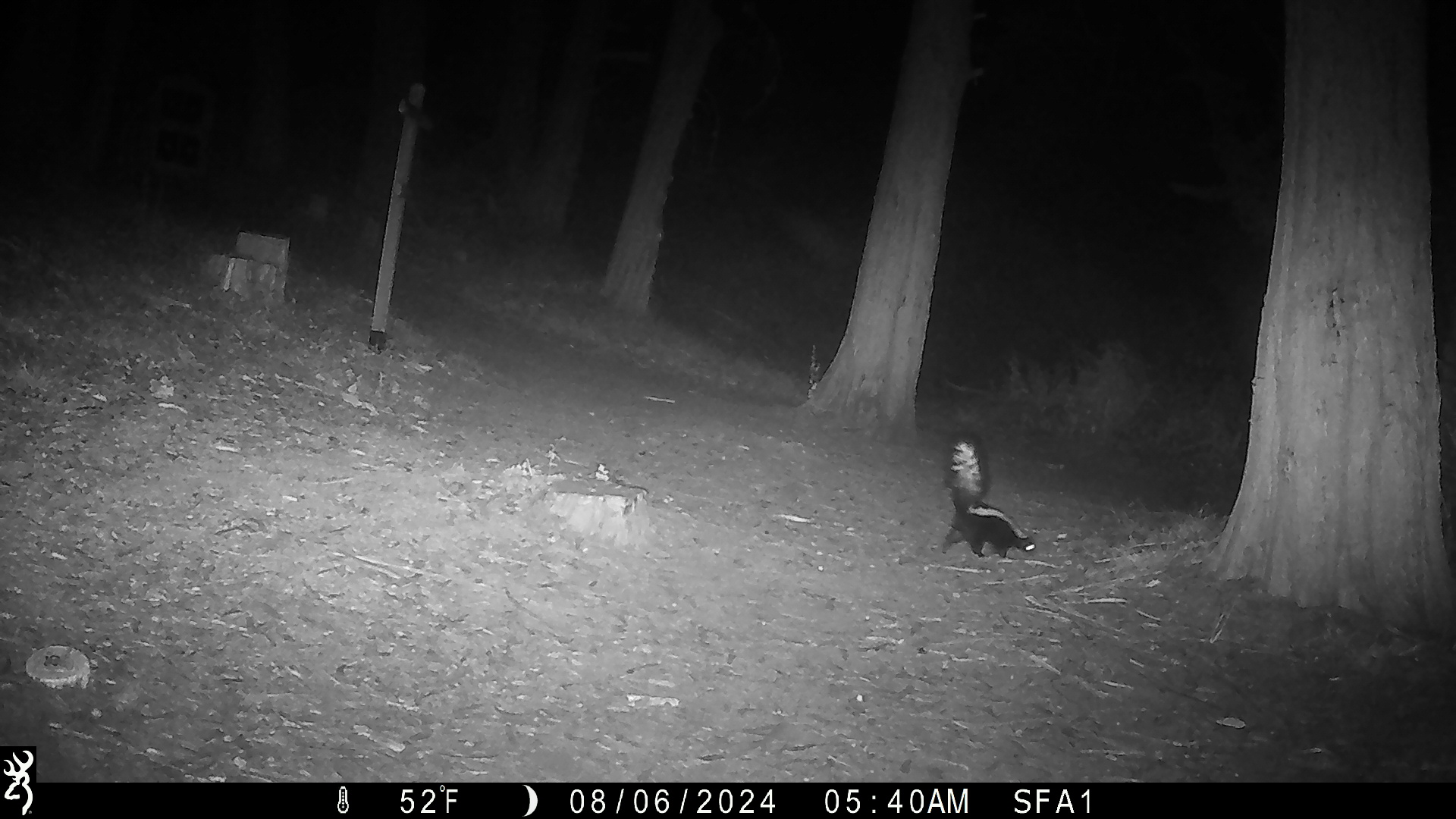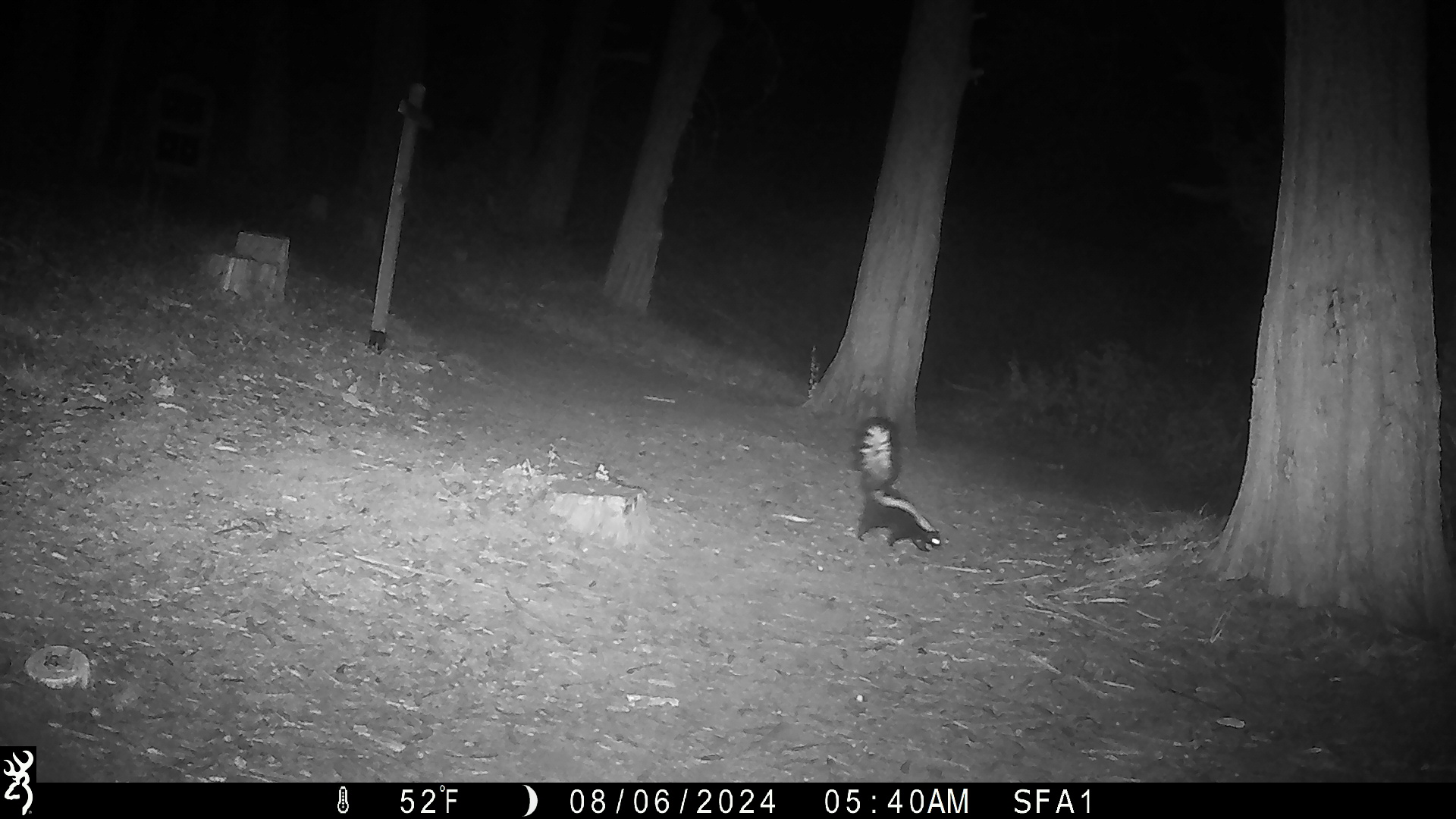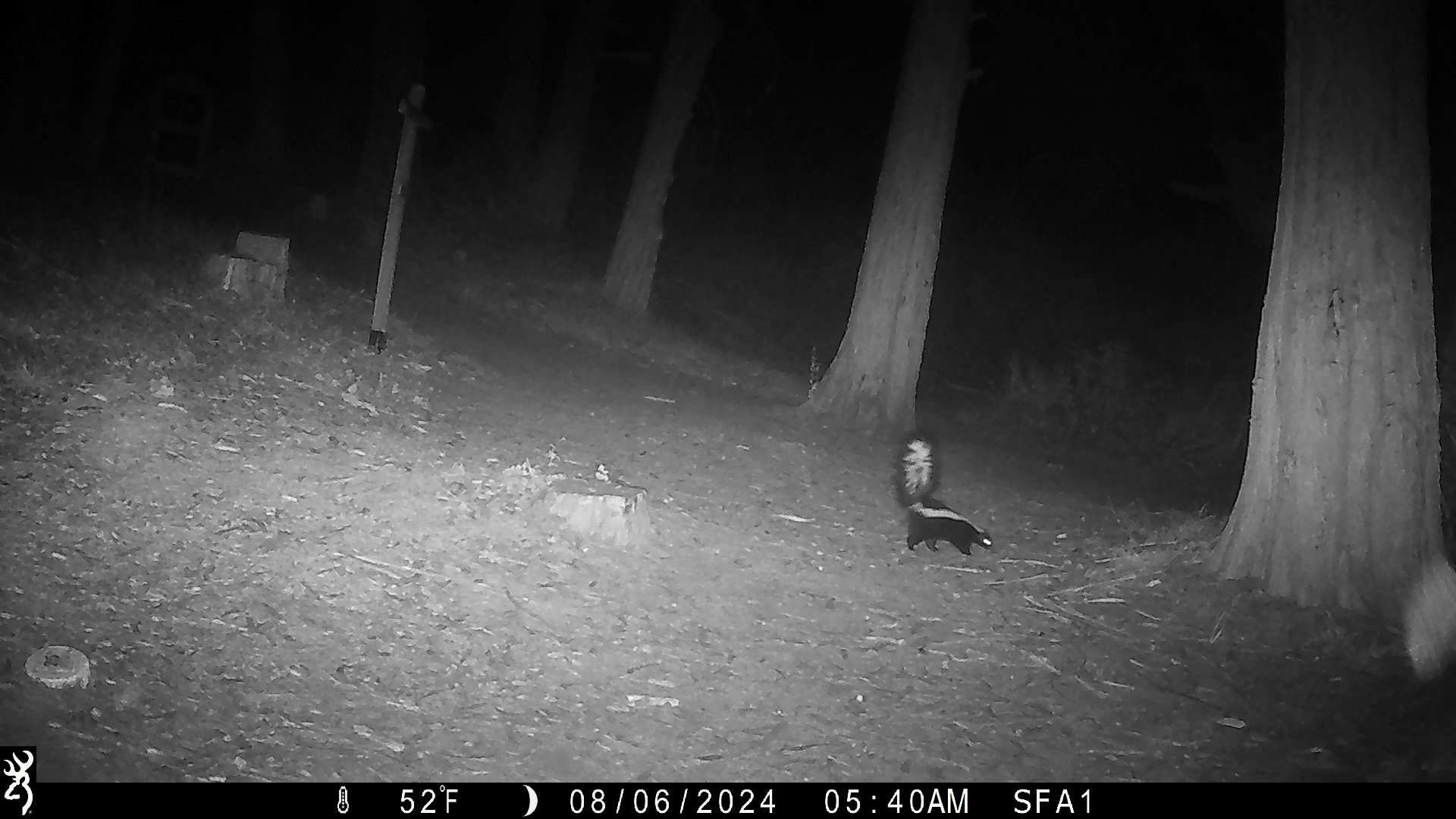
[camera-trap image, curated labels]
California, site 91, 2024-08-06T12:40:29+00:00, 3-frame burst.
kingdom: Animalia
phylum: Chordata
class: Mammalia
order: Carnivora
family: Mephitidae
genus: Mephitis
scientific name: Mephitis mephitis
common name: striped skunk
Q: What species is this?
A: Striped skunk (Mephitis mephitis).